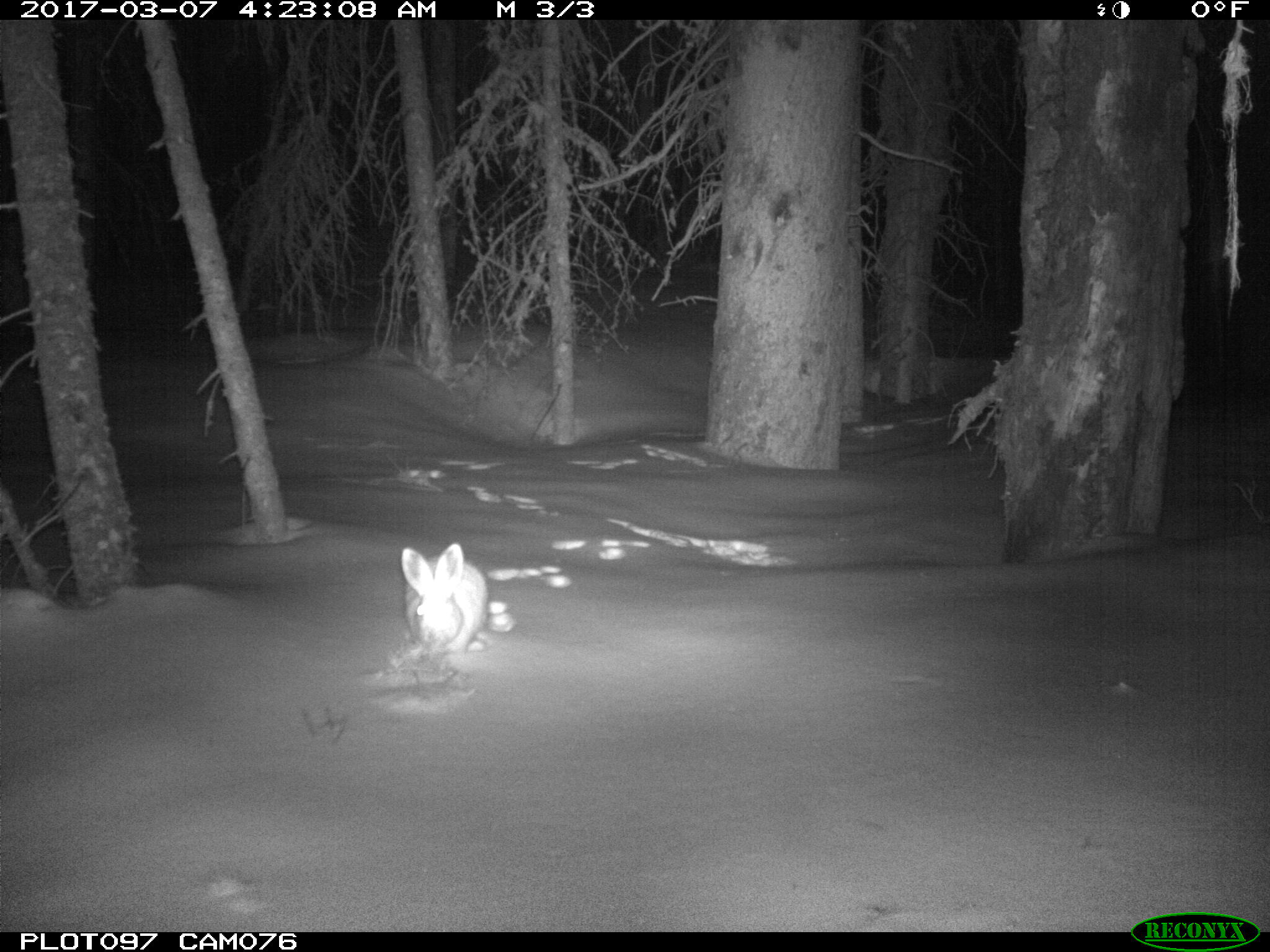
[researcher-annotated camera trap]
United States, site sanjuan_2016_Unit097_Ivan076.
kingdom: Animalia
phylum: Chordata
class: Mammalia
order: Lagomorpha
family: Leporidae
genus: Lepus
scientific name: Lepus americanus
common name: snowshoe hare